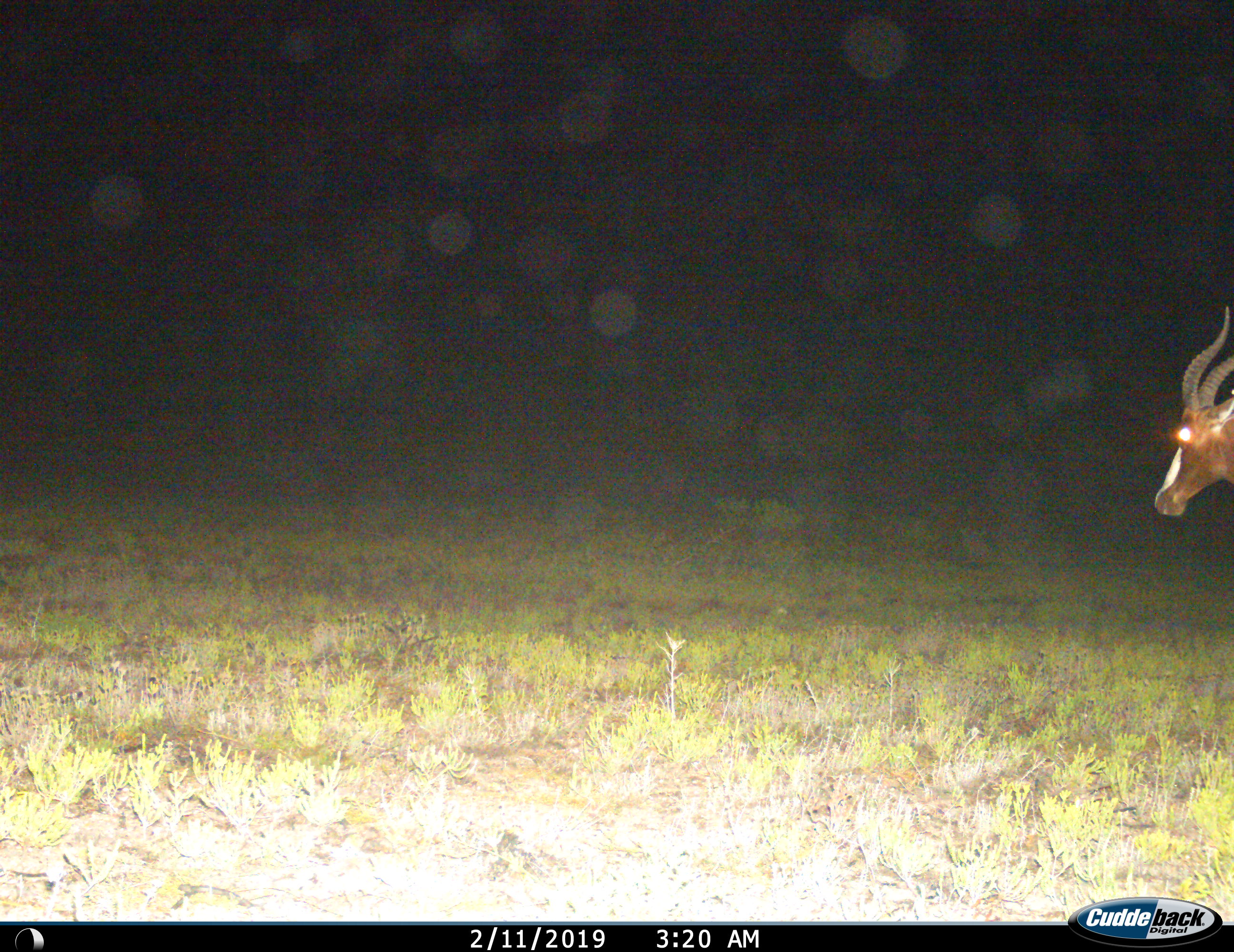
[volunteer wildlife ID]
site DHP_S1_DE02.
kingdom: Animalia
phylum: Chordata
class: Mammalia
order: Artiodactyla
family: Bovidae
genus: Damaliscus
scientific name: Damaliscus pygargus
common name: bontebok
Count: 1.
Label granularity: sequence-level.